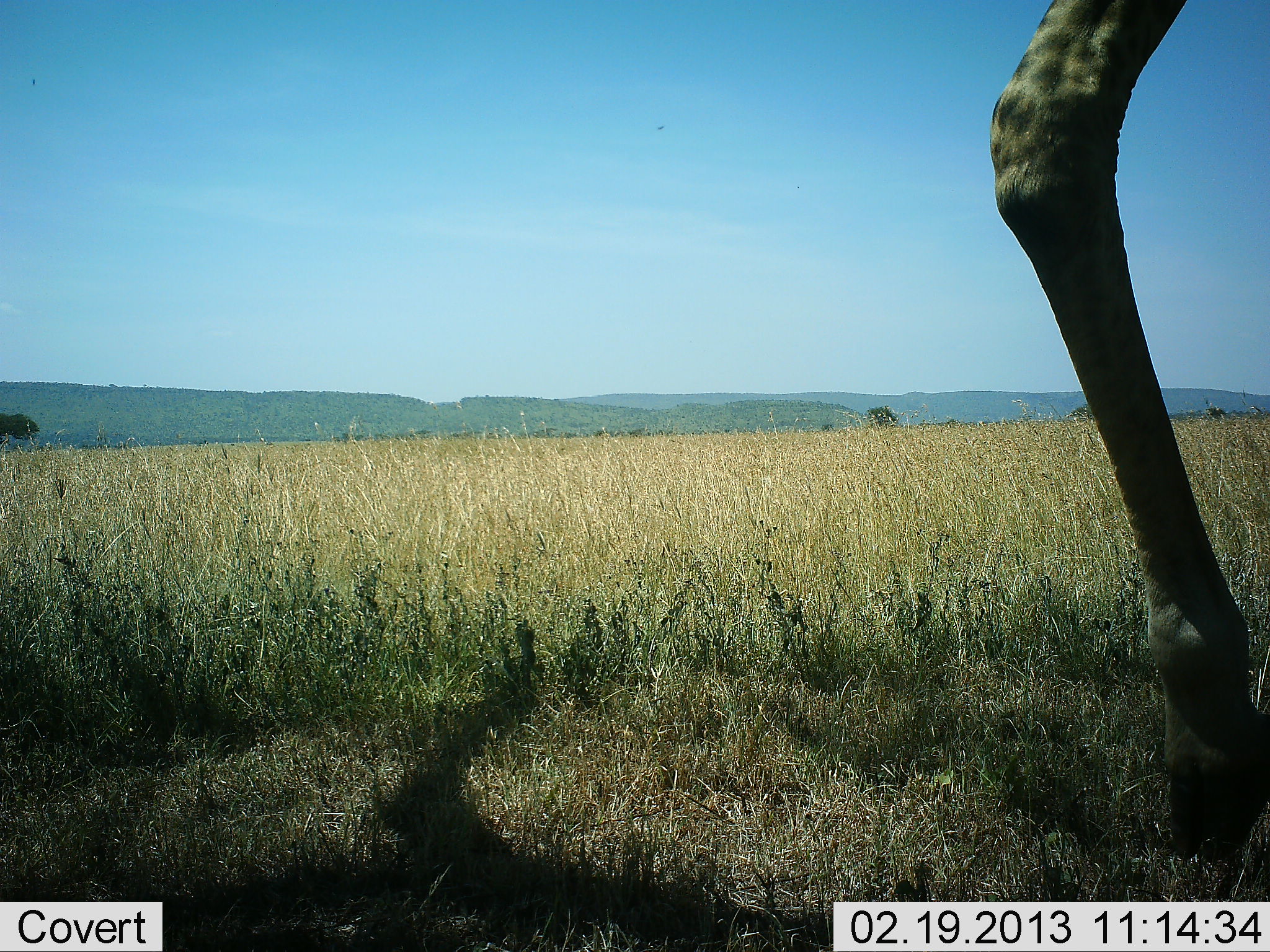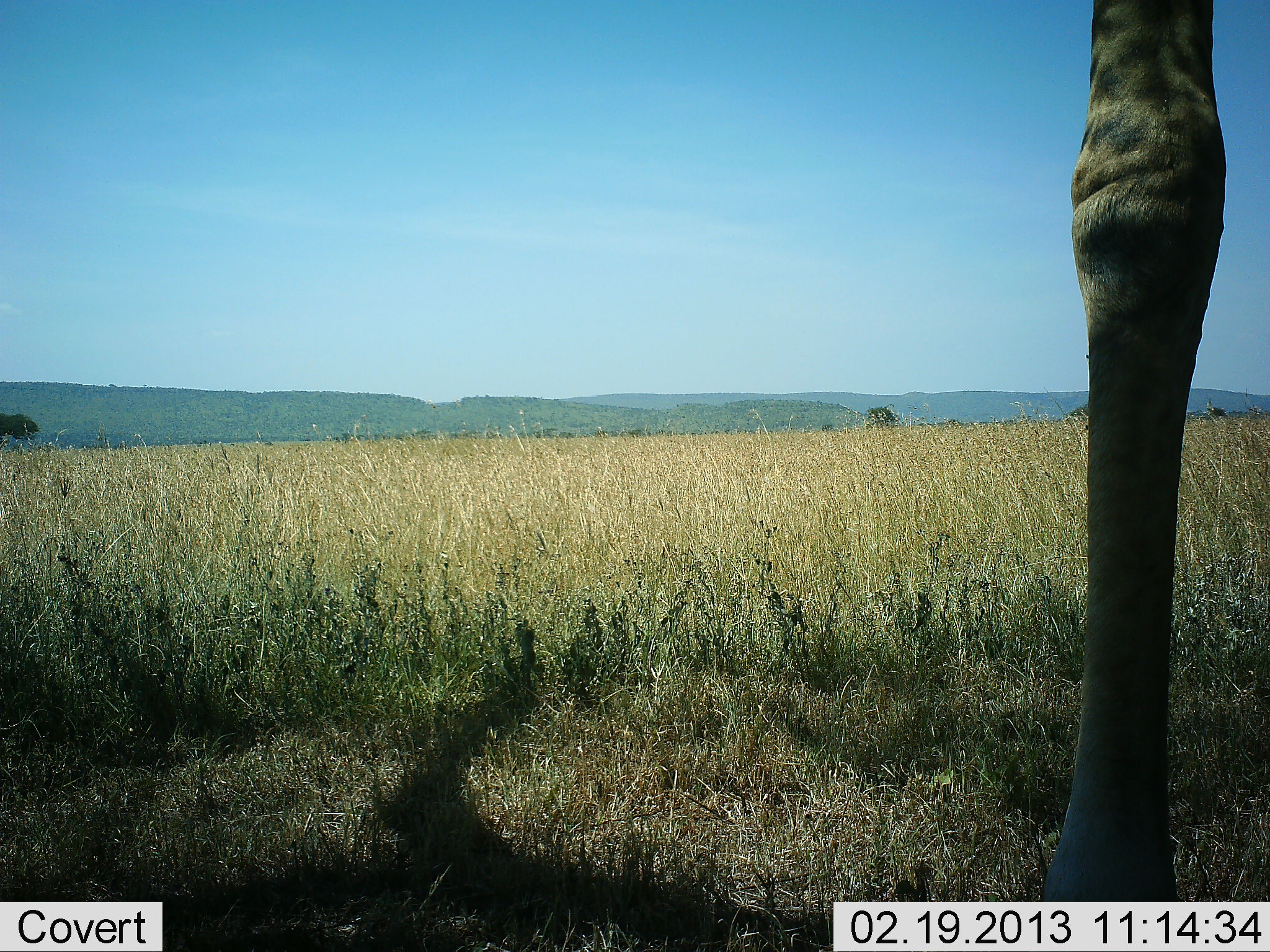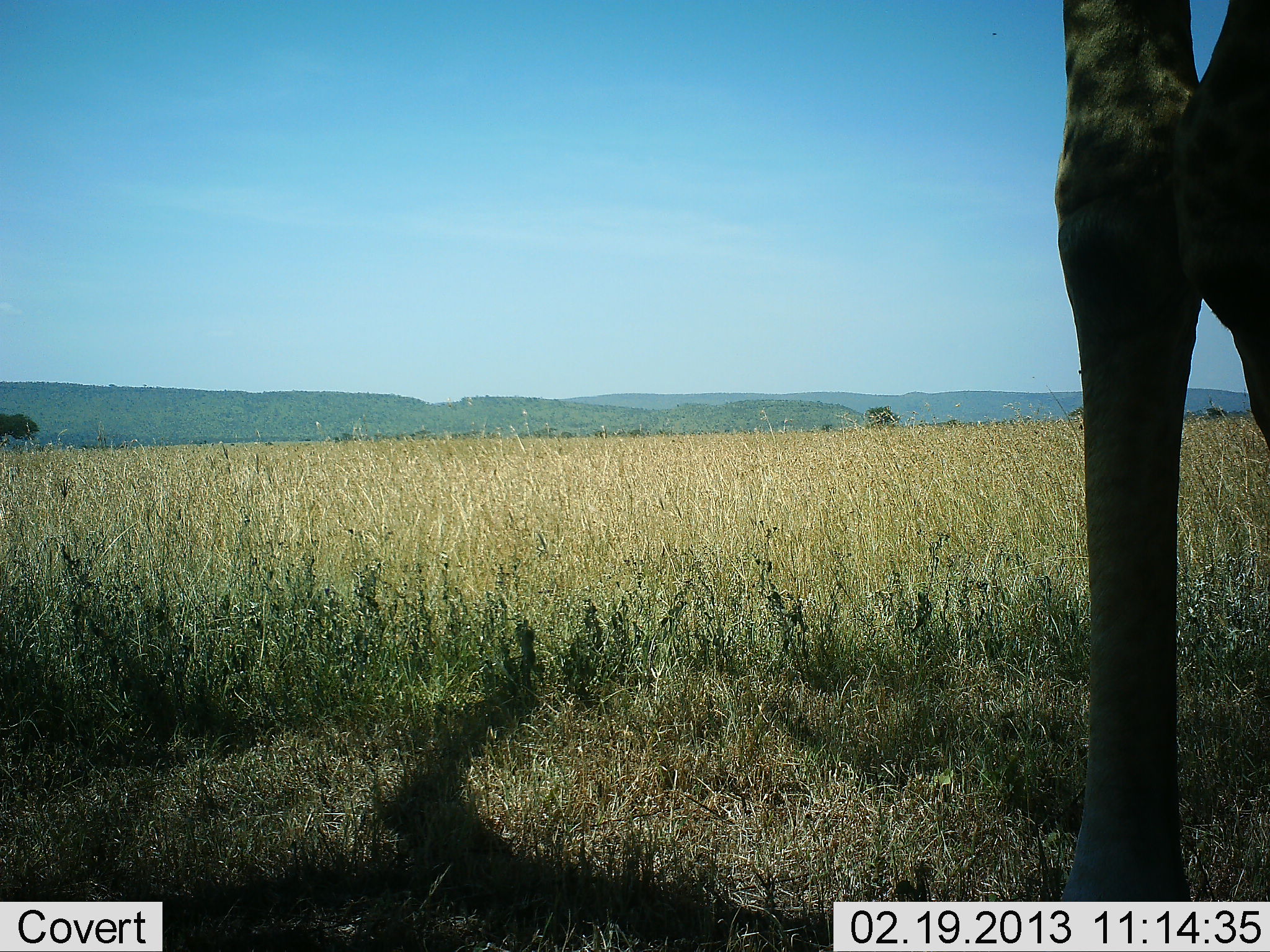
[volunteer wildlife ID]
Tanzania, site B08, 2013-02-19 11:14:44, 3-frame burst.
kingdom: Animalia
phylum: Chordata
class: Mammalia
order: Artiodactyla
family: Giraffidae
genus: Giraffa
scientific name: Giraffa camelopardalis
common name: giraffe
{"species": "giraffe (Giraffa camelopardalis)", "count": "1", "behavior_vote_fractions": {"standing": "83%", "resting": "4%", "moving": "26%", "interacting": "0%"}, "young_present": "0%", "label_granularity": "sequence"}